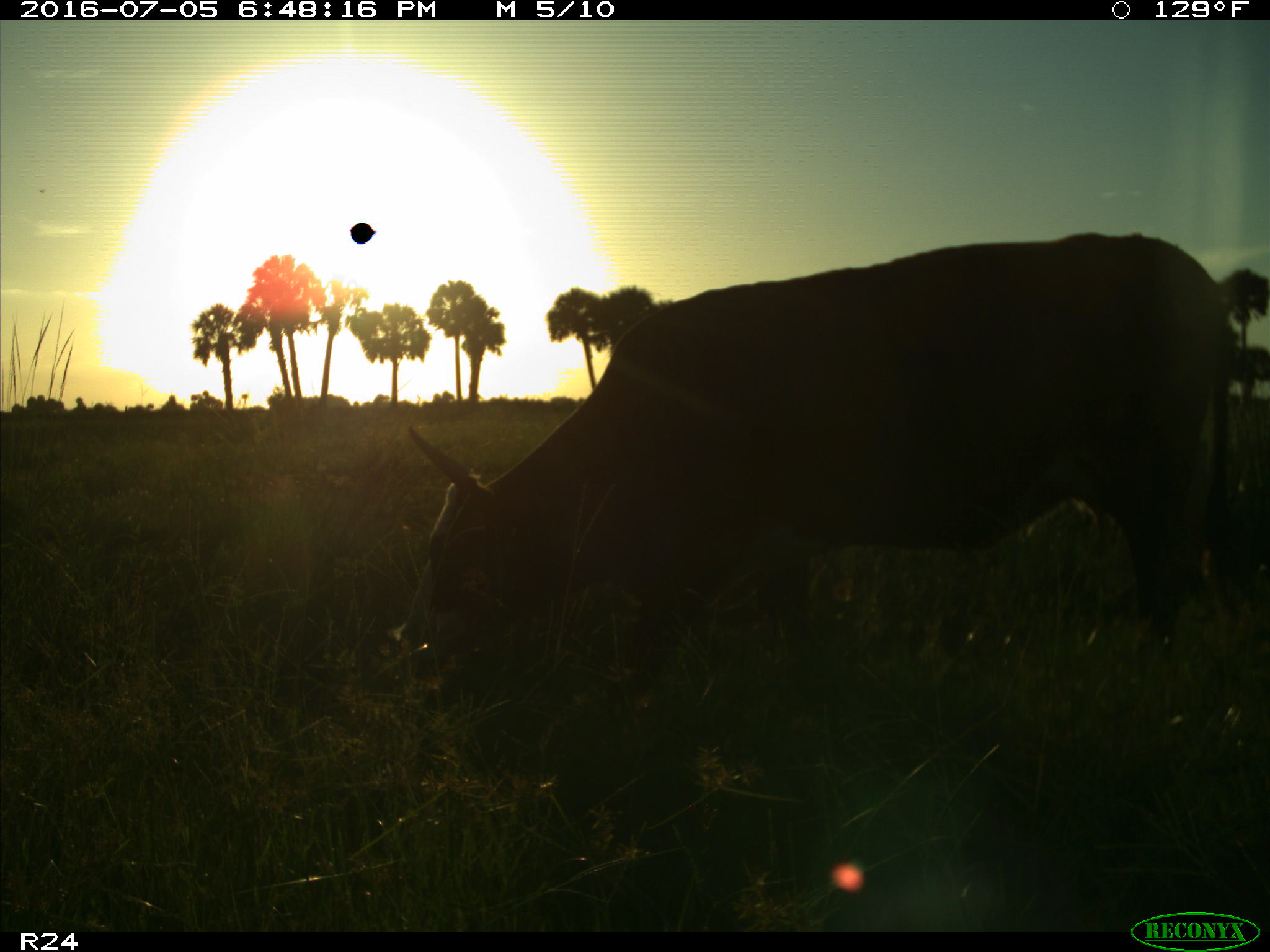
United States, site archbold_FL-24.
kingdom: Animalia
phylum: Chordata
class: Mammalia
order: Artiodactyla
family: Bovidae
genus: Bos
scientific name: Bos taurus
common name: domestic cow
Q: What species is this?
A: Bos taurus (domestic cow).